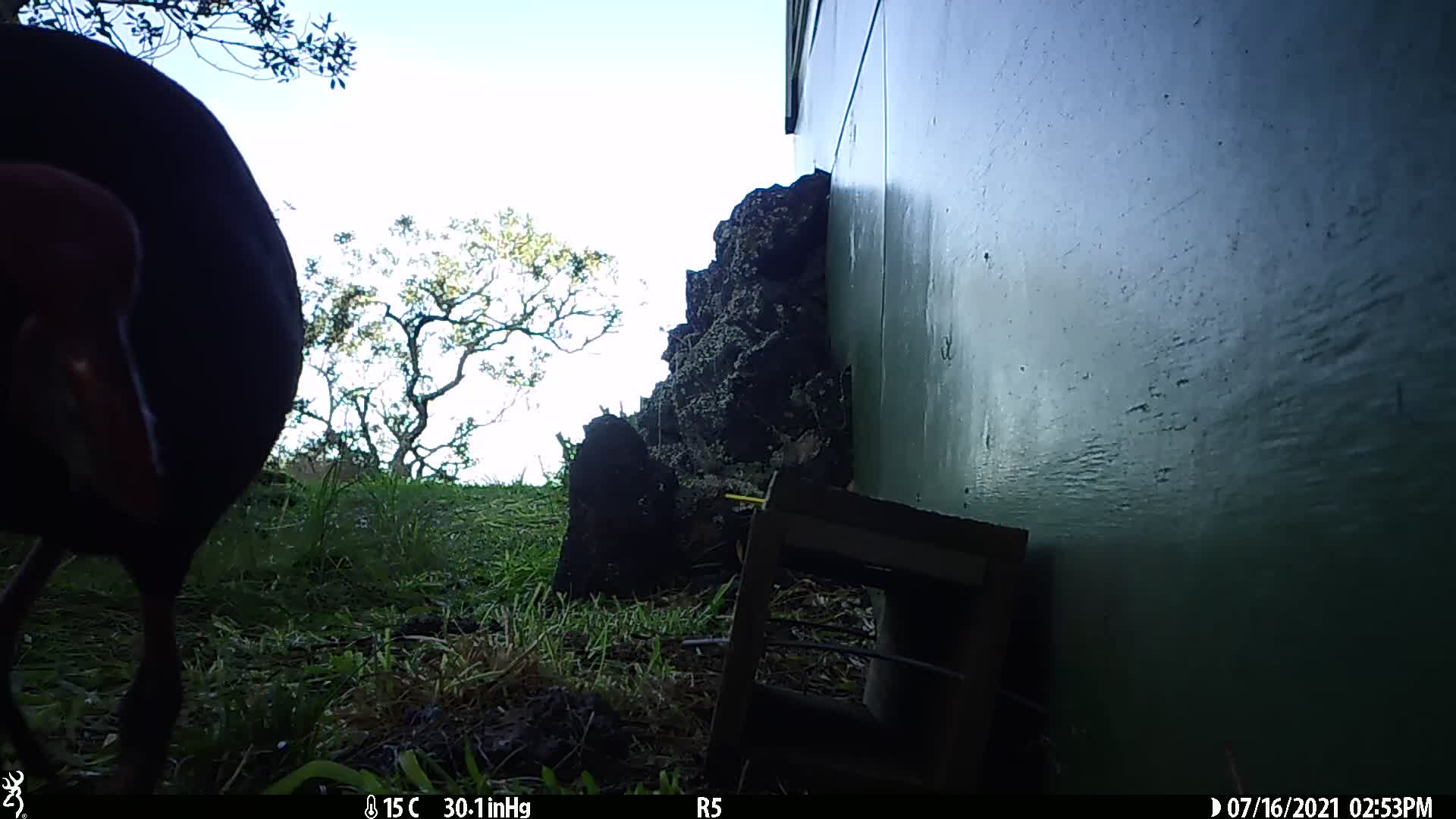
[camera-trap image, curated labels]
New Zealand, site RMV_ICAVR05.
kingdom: Animalia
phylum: Chordata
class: Aves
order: Gruiformes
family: Rallidae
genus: Porphyrio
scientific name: Porphyrio melanotus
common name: australasian swamphen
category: pukeko